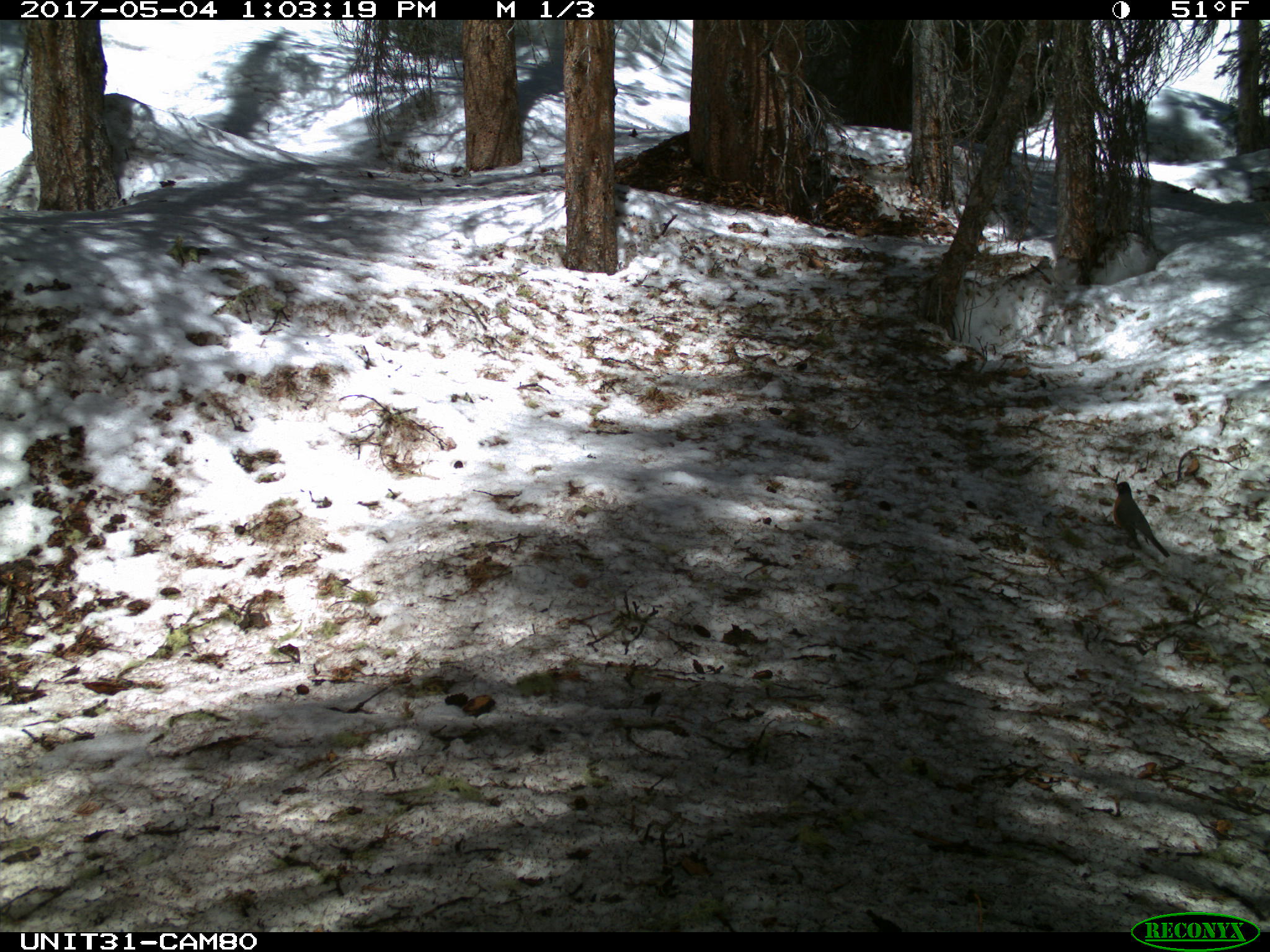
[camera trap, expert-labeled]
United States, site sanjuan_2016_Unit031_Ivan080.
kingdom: Animalia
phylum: Chordata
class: Aves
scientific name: Aves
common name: birds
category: unidentified bird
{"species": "unidentified bird (birds) (Aves)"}